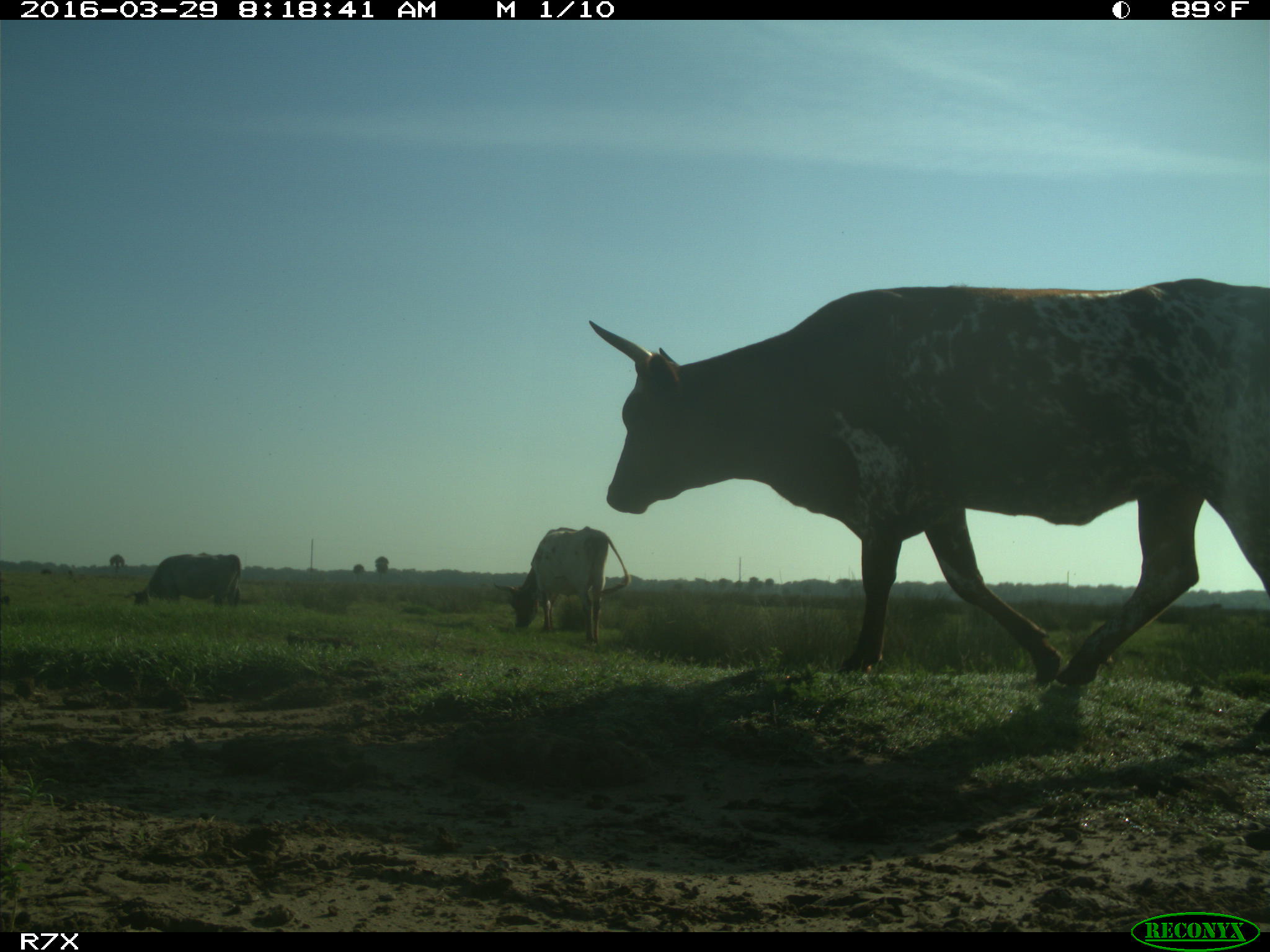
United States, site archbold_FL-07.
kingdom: Animalia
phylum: Chordata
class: Mammalia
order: Artiodactyla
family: Bovidae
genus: Bos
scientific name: Bos taurus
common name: domestic cow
Bos taurus (domestic cow).